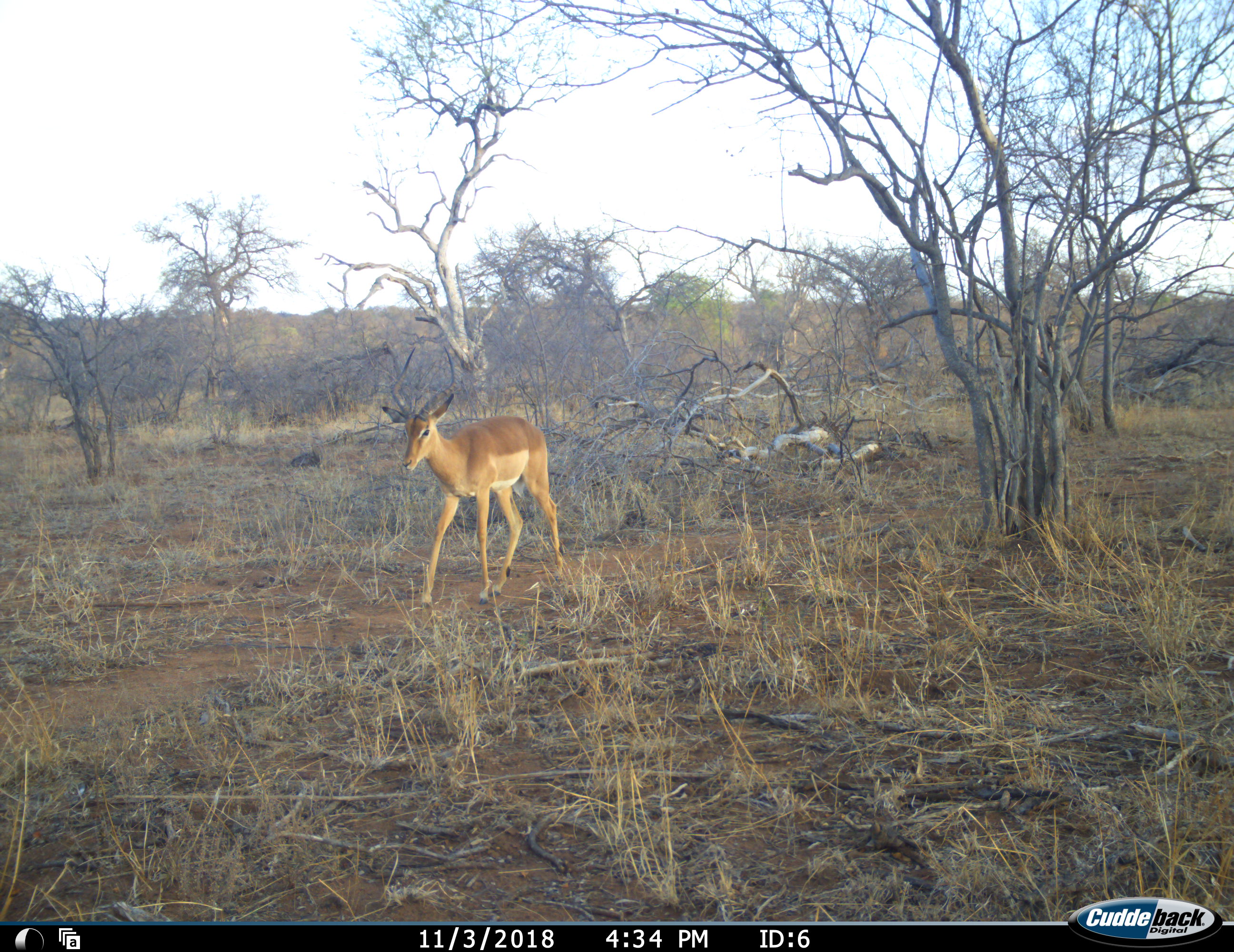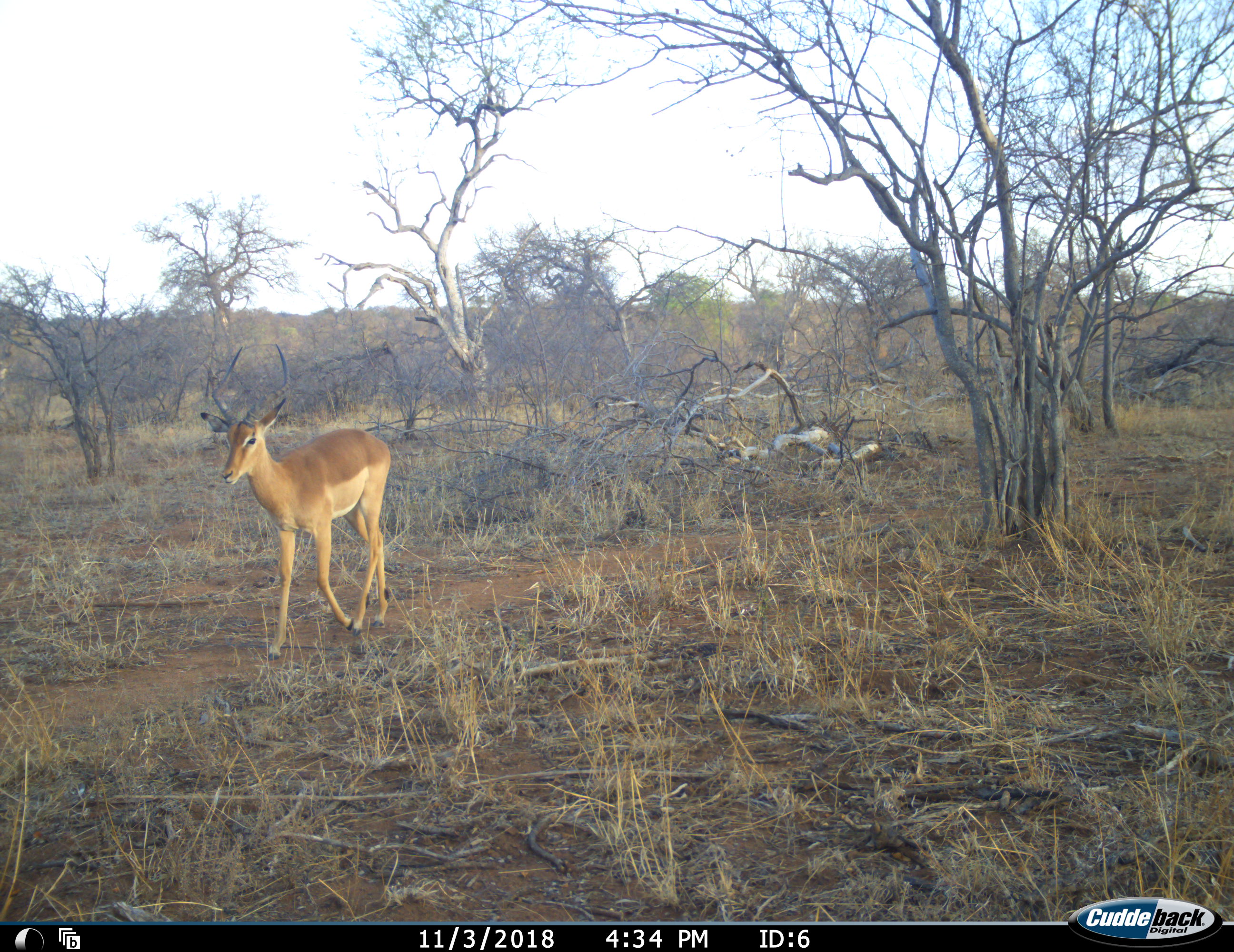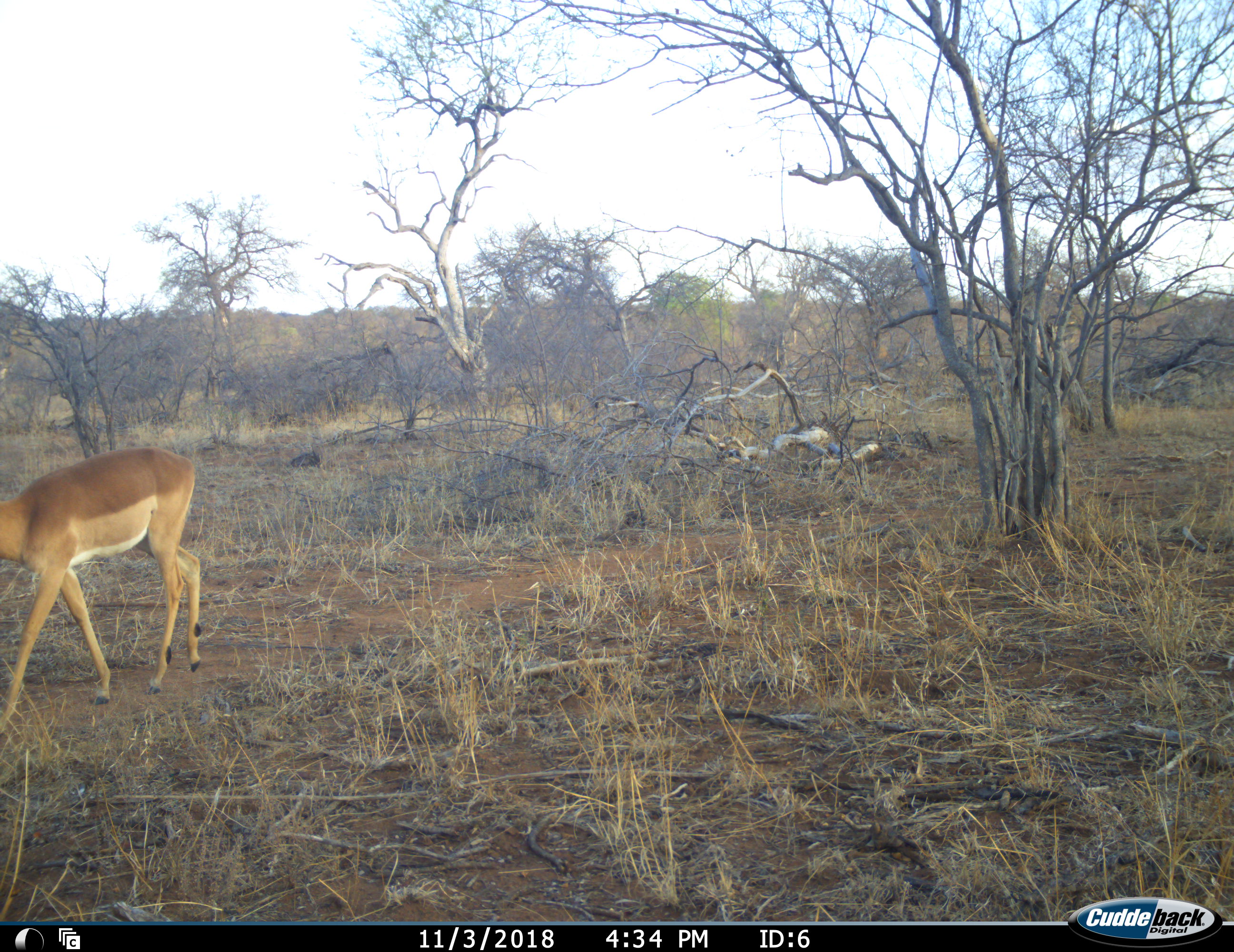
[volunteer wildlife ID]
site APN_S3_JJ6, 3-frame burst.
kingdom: Animalia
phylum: Chordata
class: Mammalia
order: Artiodactyla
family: Bovidae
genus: Aepyceros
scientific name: Aepyceros melampus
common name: impala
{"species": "impala (Aepyceros melampus)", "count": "1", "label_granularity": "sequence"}